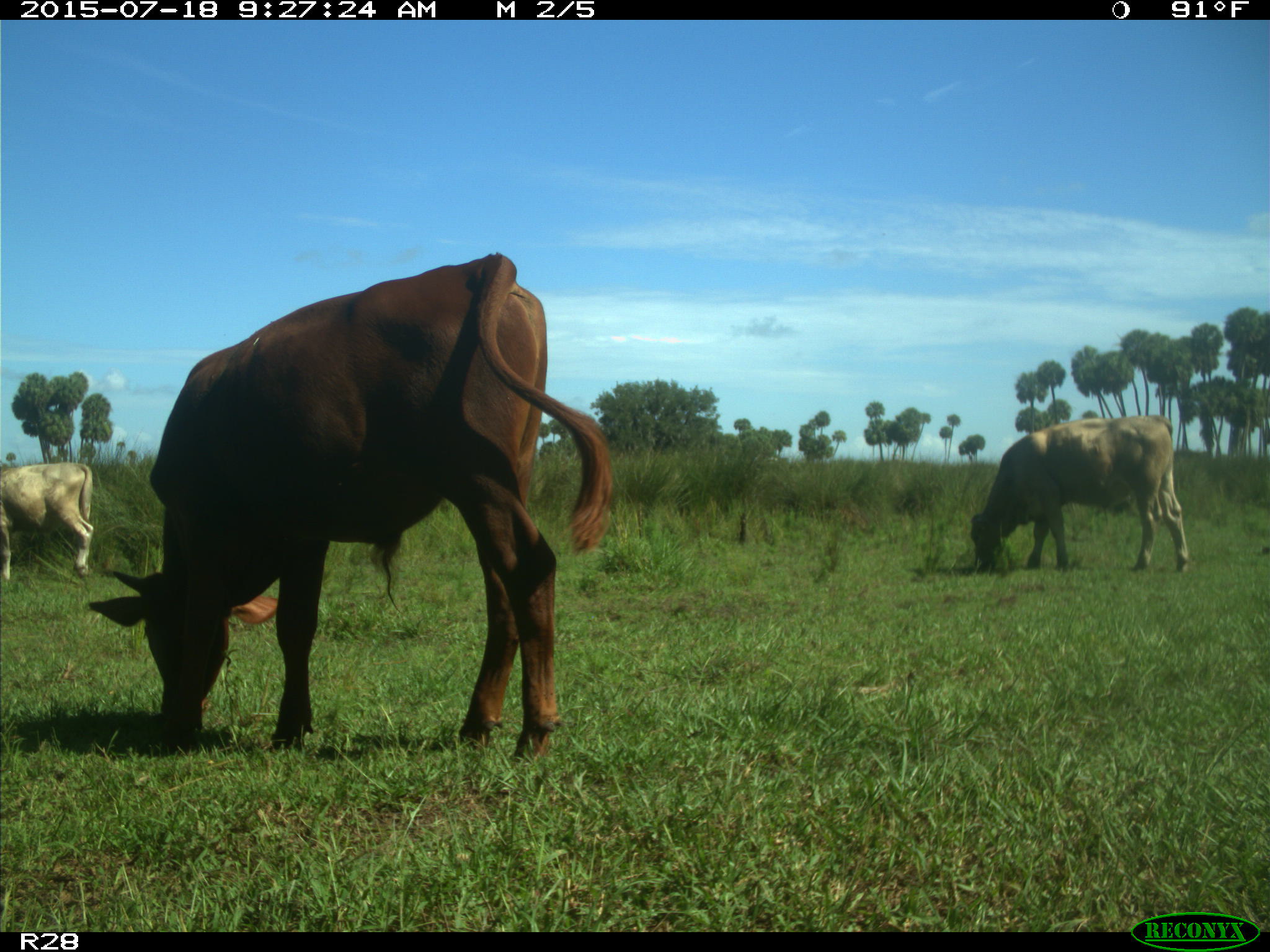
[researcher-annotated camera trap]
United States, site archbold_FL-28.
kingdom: Animalia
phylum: Chordata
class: Mammalia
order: Artiodactyla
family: Bovidae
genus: Bos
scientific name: Bos taurus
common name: domestic cow